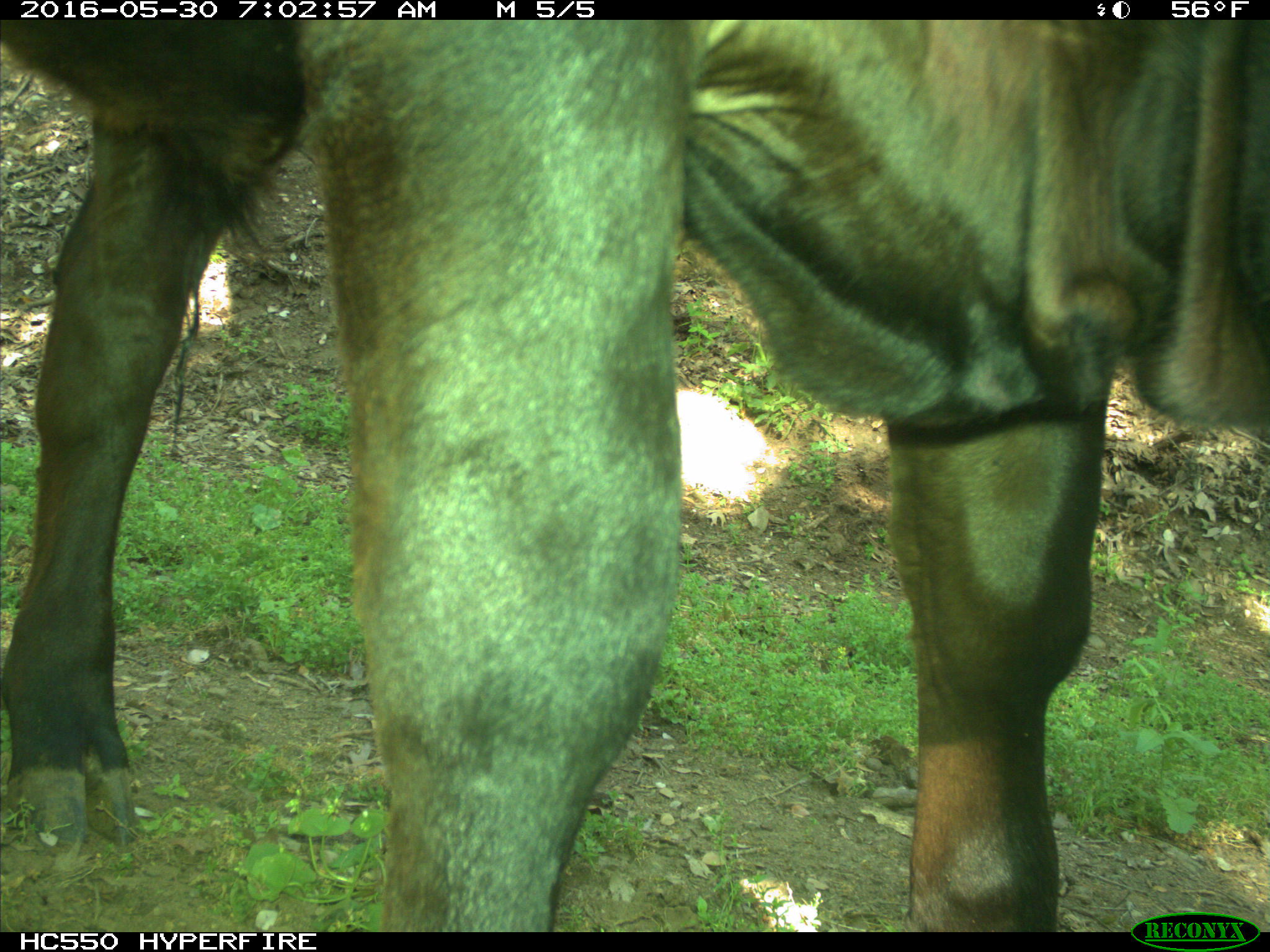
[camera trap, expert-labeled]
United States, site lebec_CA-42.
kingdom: Animalia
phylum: Chordata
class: Mammalia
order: Artiodactyla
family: Bovidae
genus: Bos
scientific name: Bos taurus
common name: domestic cow